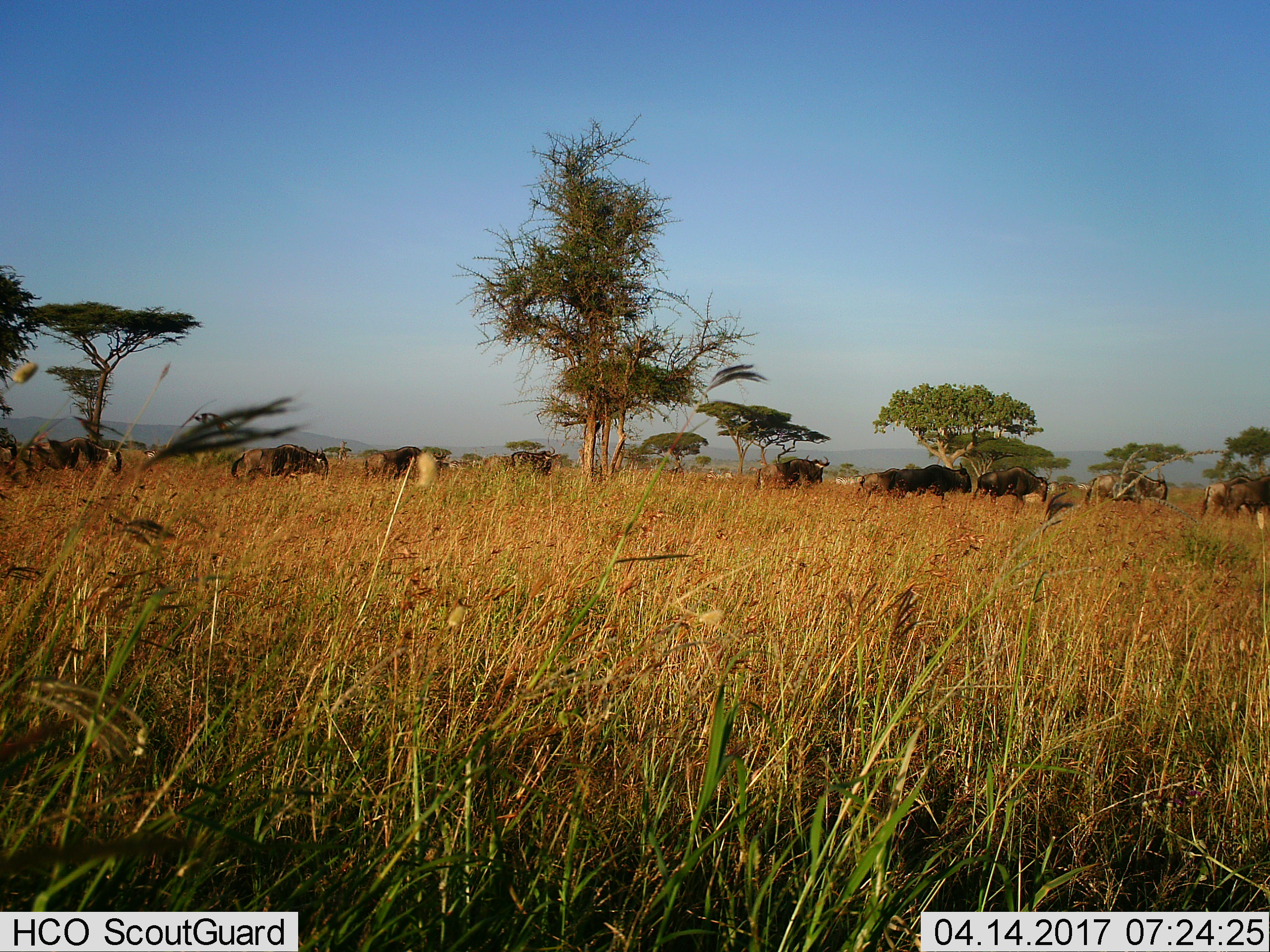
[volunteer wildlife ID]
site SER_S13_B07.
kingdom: Animalia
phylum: Chordata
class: Mammalia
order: Artiodactyla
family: Bovidae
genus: Connochaetes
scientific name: Connochaetes taurinus taurinus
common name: blue wildebeest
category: wildebeestblue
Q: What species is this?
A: Wildebeestblue (blue wildebeest) (Connochaetes taurinus taurinus).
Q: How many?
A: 11-50.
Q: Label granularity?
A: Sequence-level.